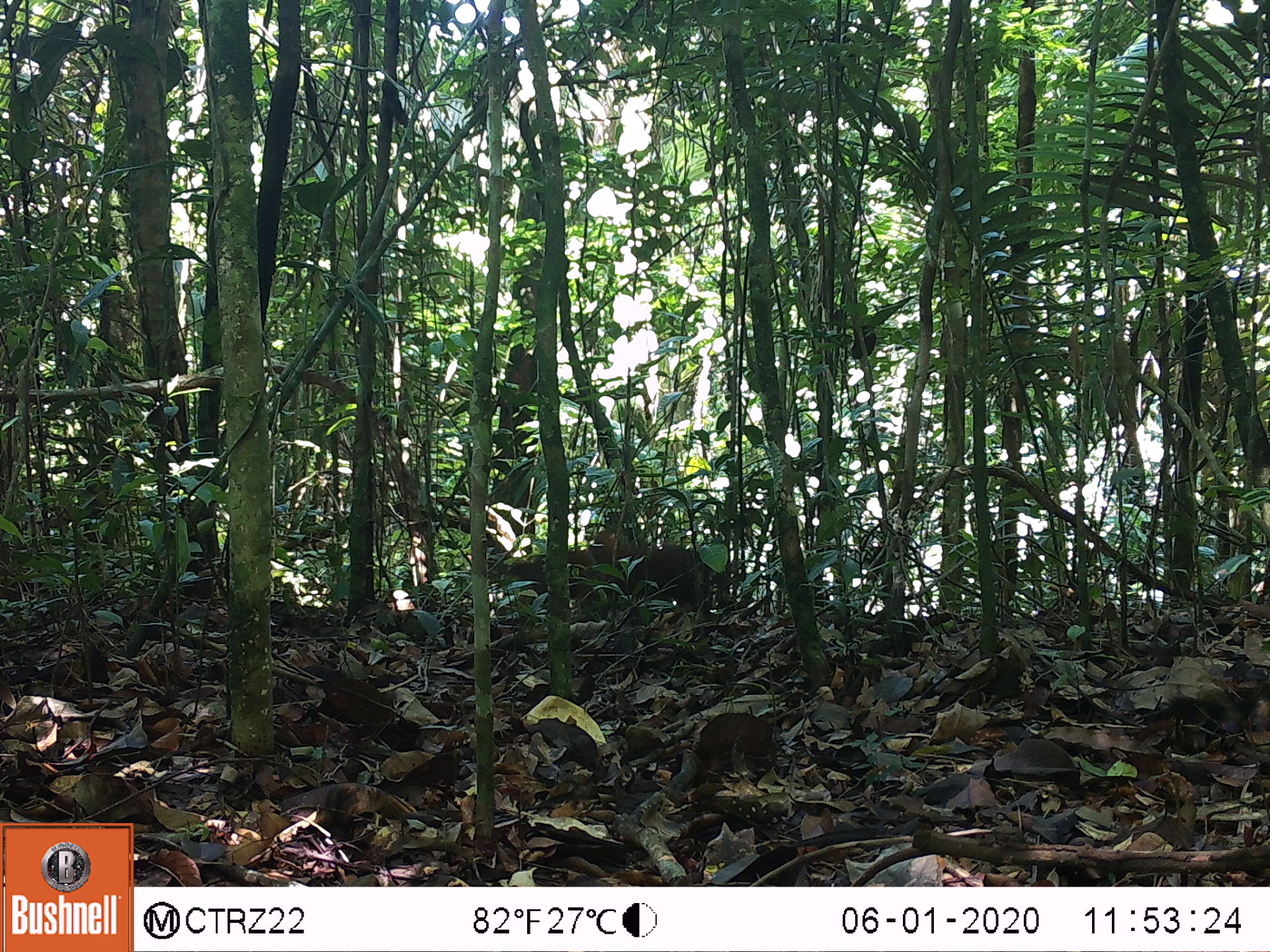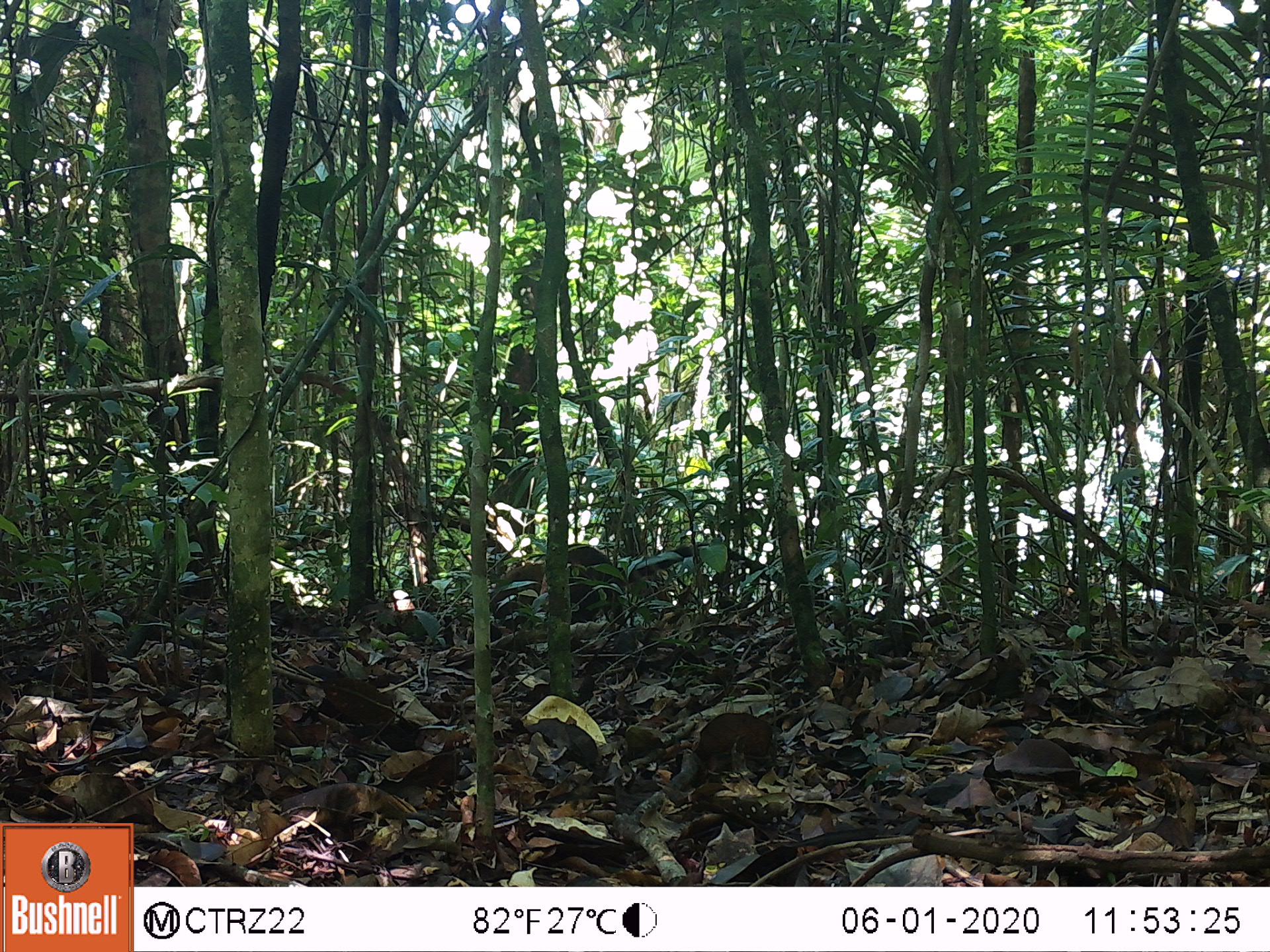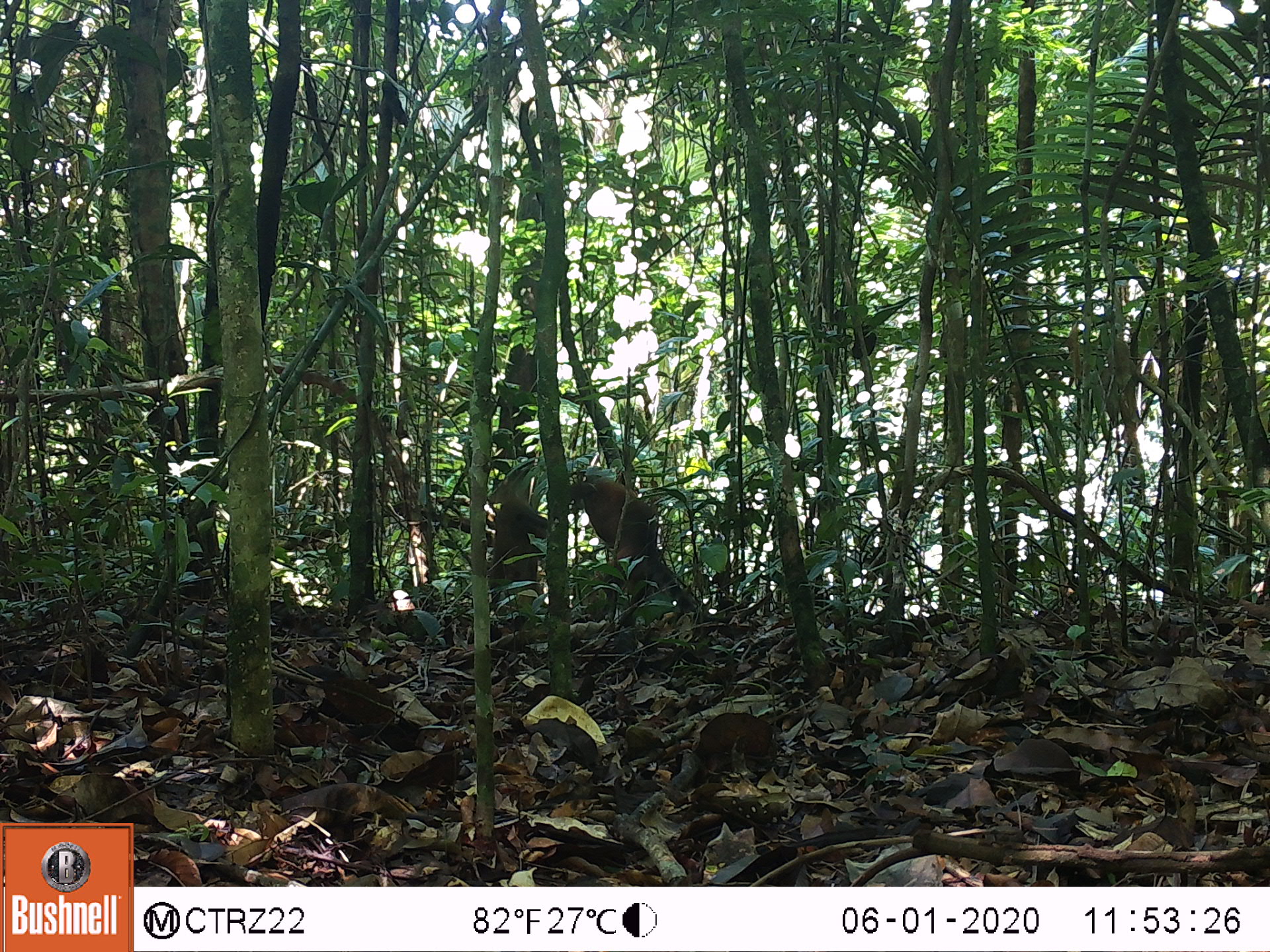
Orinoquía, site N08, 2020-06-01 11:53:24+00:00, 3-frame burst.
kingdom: Animalia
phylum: Chordata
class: Mammalia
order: Carnivora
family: Procyonidae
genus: Nasua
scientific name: Nasua nasua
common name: south american coati